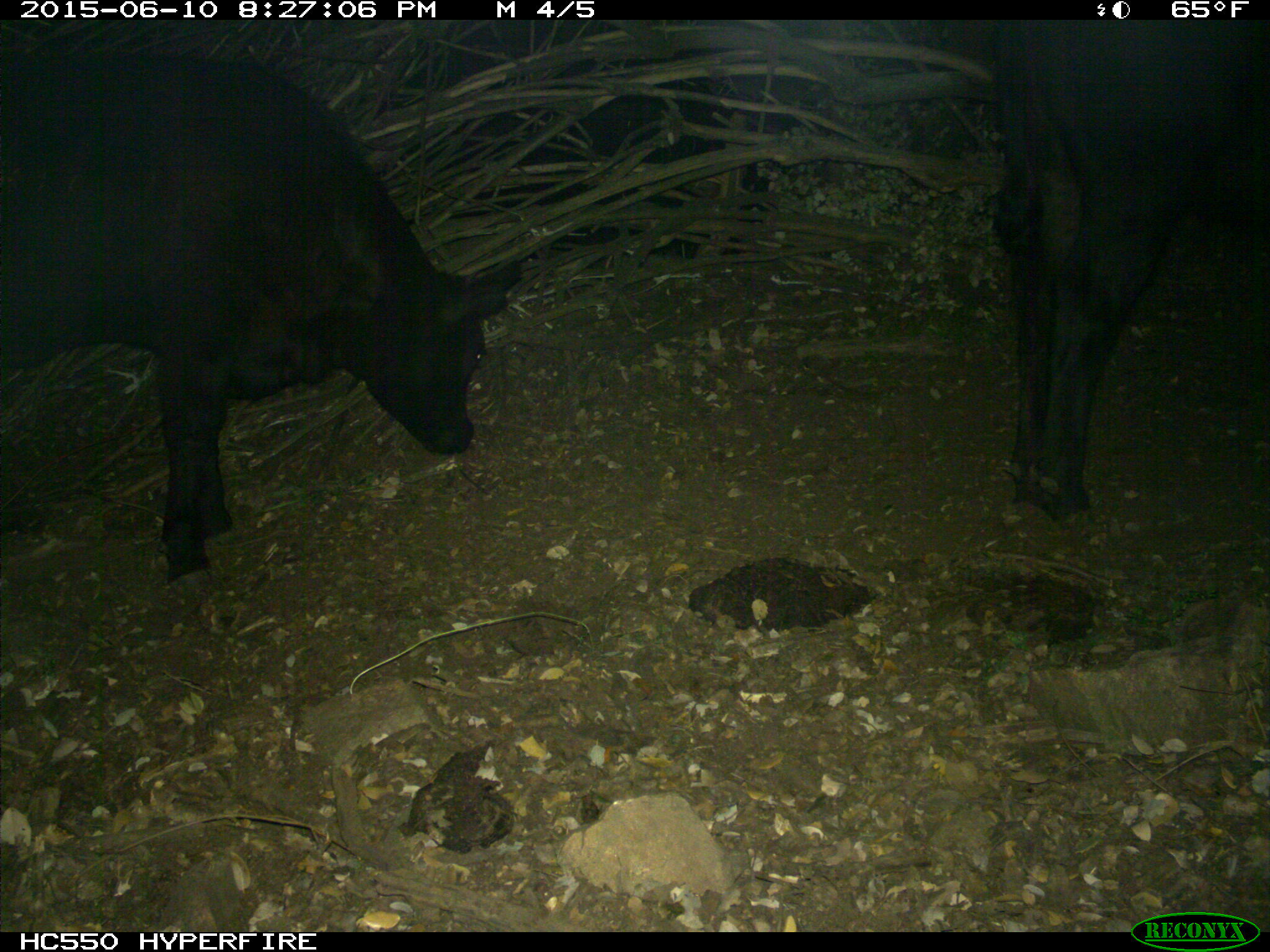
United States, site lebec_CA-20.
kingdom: Animalia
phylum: Chordata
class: Mammalia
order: Artiodactyla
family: Bovidae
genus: Bos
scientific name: Bos taurus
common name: domestic cow